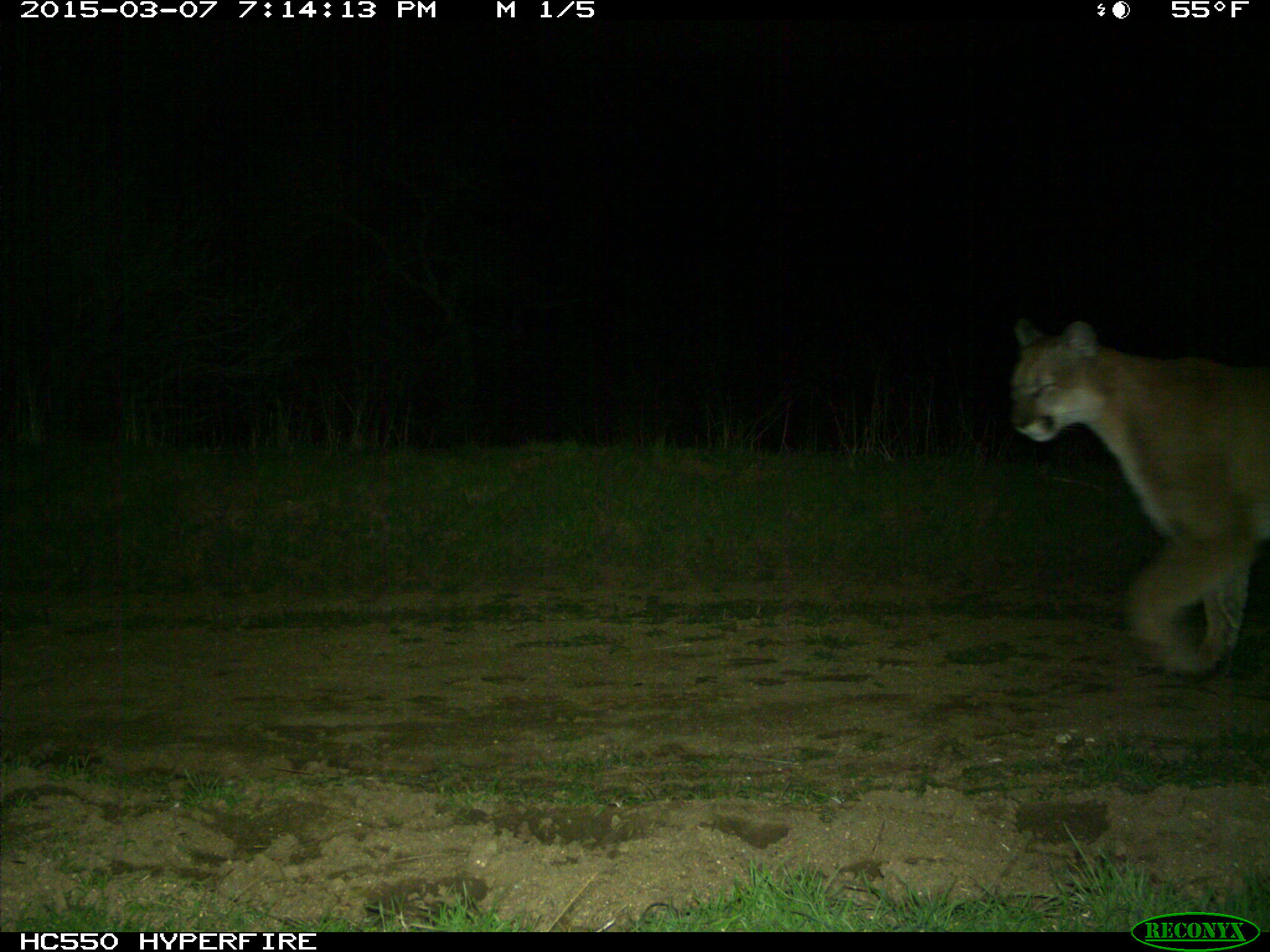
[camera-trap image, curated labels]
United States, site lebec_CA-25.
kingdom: Animalia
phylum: Chordata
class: Mammalia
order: Carnivora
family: Felidae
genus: Puma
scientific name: Puma concolor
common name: mountain lion